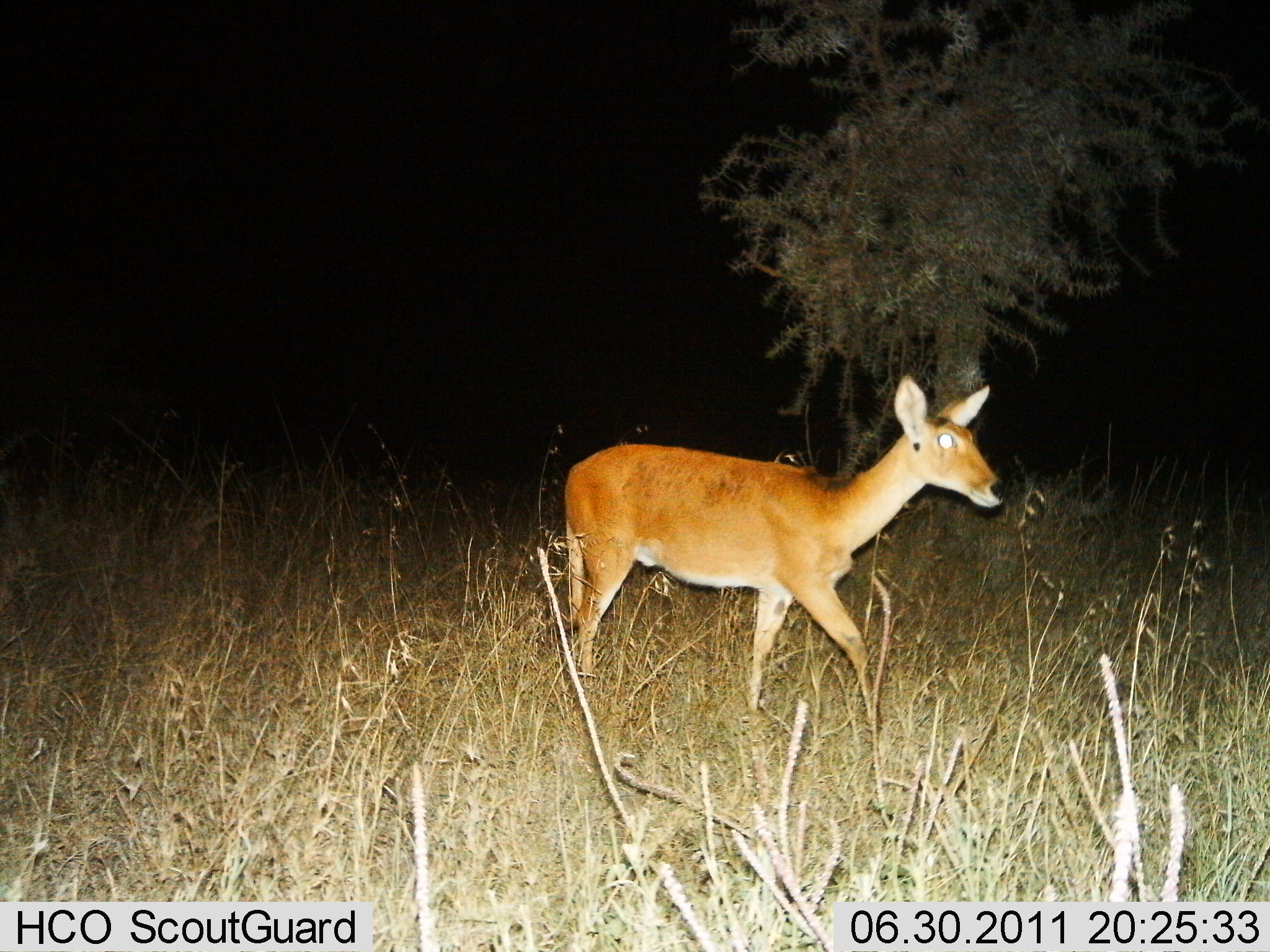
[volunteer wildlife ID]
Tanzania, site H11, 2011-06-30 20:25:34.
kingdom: Animalia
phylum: Chordata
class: Mammalia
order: Artiodactyla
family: Bovidae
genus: Redunca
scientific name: Redunca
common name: reedbuck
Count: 1.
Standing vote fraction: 0%.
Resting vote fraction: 0%.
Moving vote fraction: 100%.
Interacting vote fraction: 0%.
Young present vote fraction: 0%.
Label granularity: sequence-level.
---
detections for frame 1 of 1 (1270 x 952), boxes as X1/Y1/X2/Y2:
animal: 558/371/1008/744